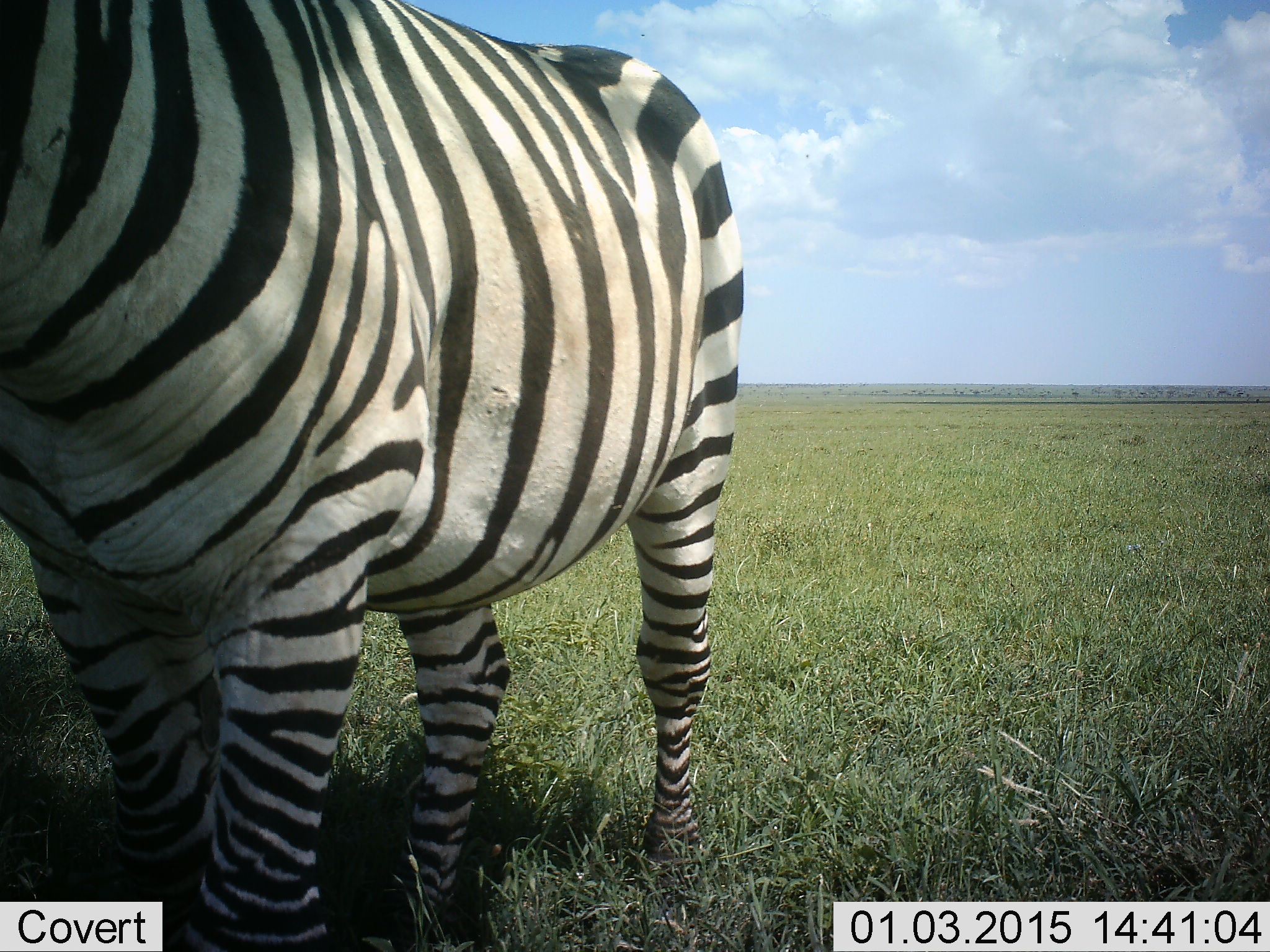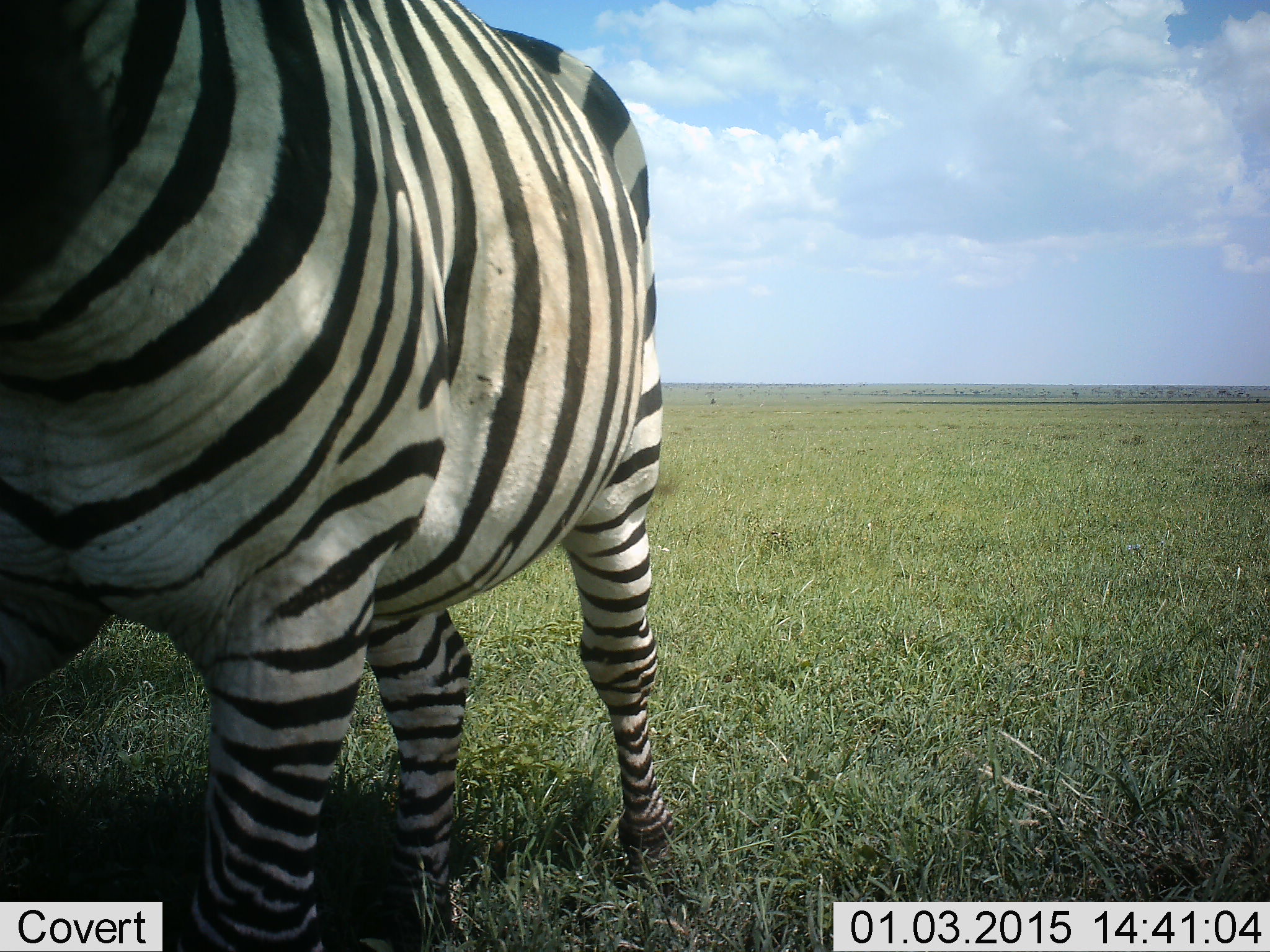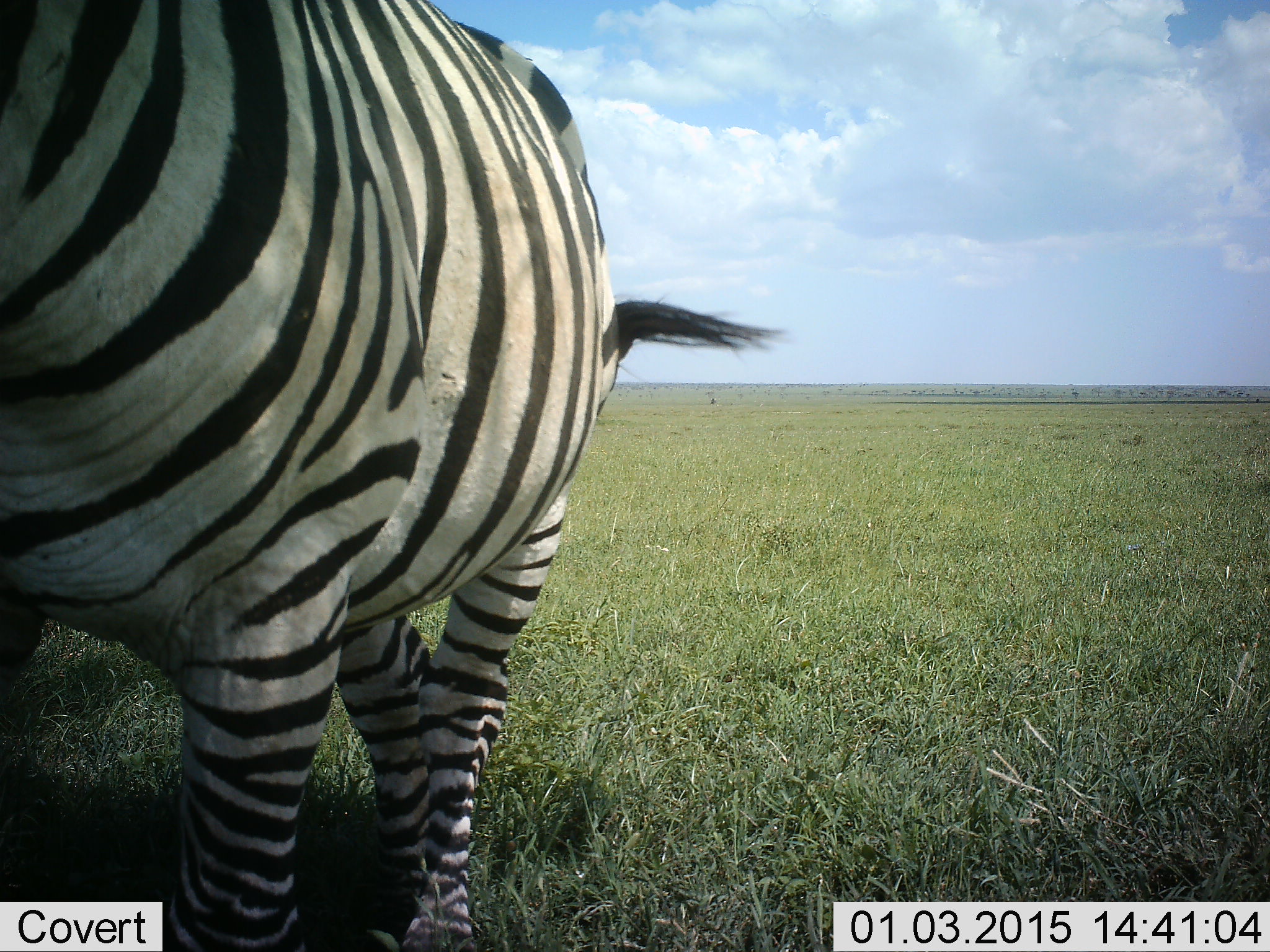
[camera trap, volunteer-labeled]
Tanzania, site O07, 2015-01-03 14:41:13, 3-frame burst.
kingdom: Animalia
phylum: Chordata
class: Mammalia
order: Perissodactyla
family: Equidae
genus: Equus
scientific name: Equus quagga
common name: plains zebra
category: zebra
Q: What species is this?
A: Zebra (plains zebra) (Equus quagga).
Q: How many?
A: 1.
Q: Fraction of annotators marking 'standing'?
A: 50%.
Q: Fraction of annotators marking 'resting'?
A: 0%.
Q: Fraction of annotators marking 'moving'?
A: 40%.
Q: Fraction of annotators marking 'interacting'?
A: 10%.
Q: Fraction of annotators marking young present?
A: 0%.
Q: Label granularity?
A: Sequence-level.